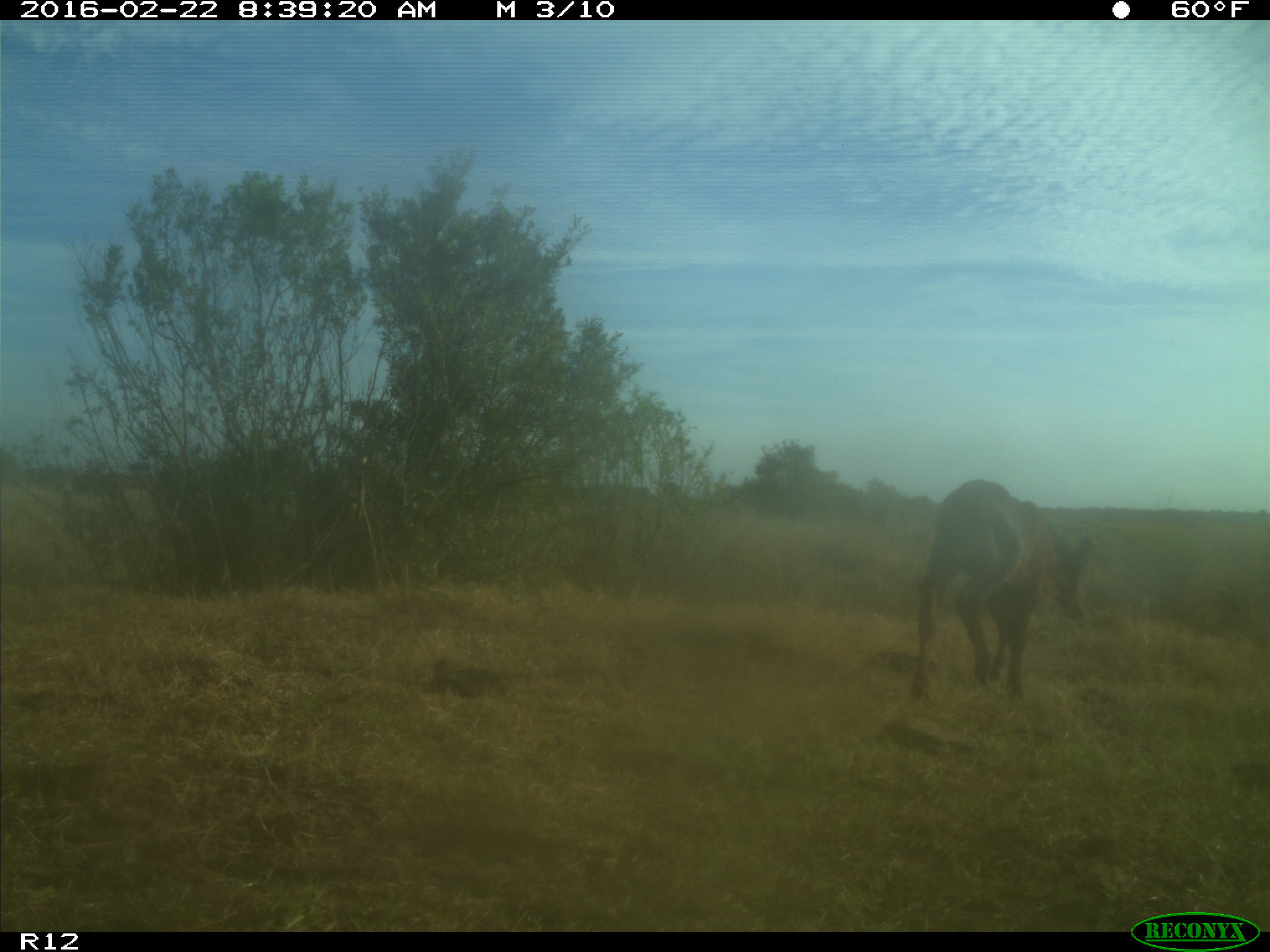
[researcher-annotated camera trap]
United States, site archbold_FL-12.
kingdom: Animalia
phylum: Chordata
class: Mammalia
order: Artiodactyla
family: Bovidae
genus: Bos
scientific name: Bos taurus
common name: domestic cow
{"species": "Bos taurus (domestic cow)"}